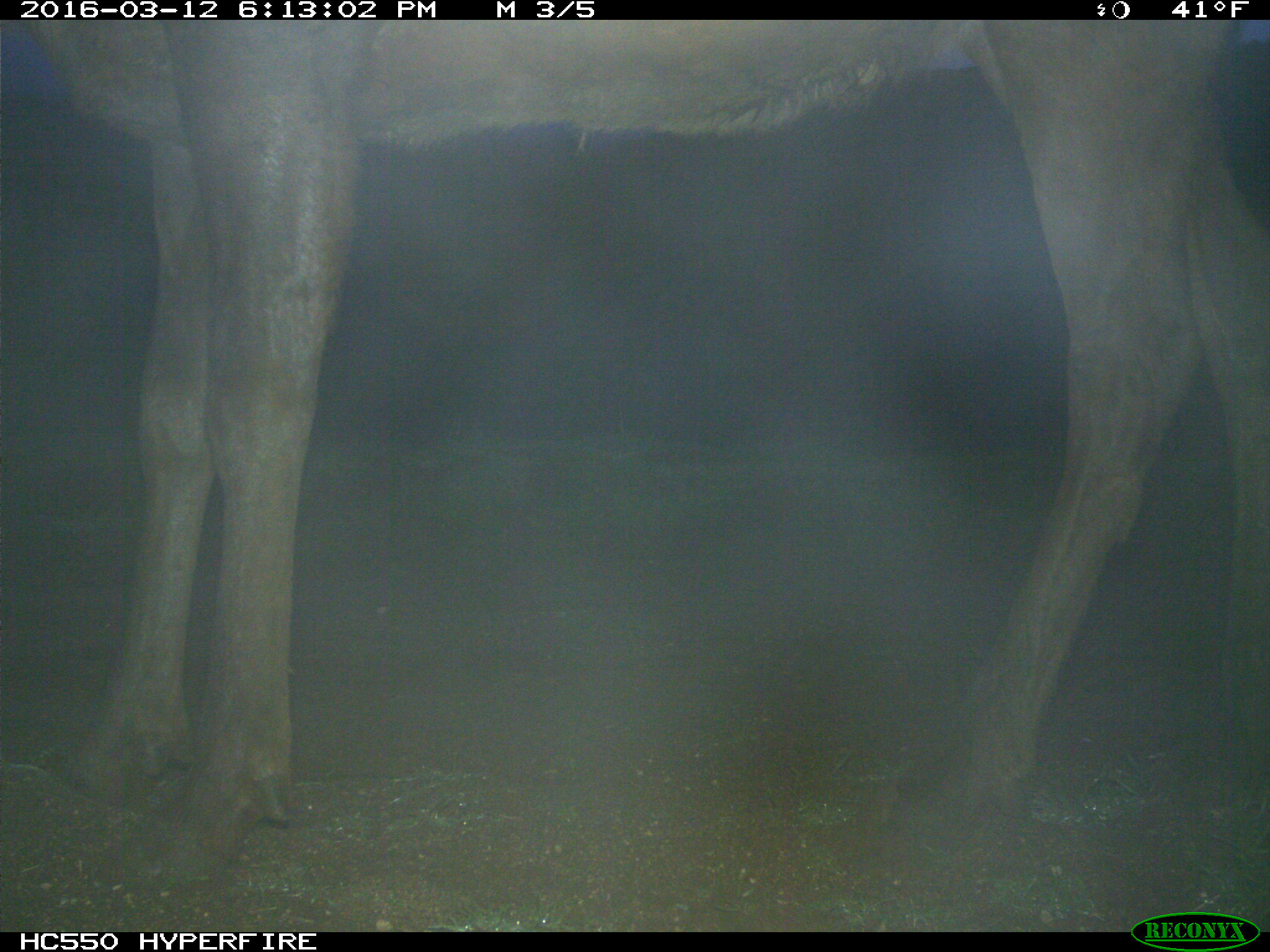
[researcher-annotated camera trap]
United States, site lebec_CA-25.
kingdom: Animalia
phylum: Chordata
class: Mammalia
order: Artiodactyla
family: Cervidae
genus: Cervus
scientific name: Cervus canadensis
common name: elk